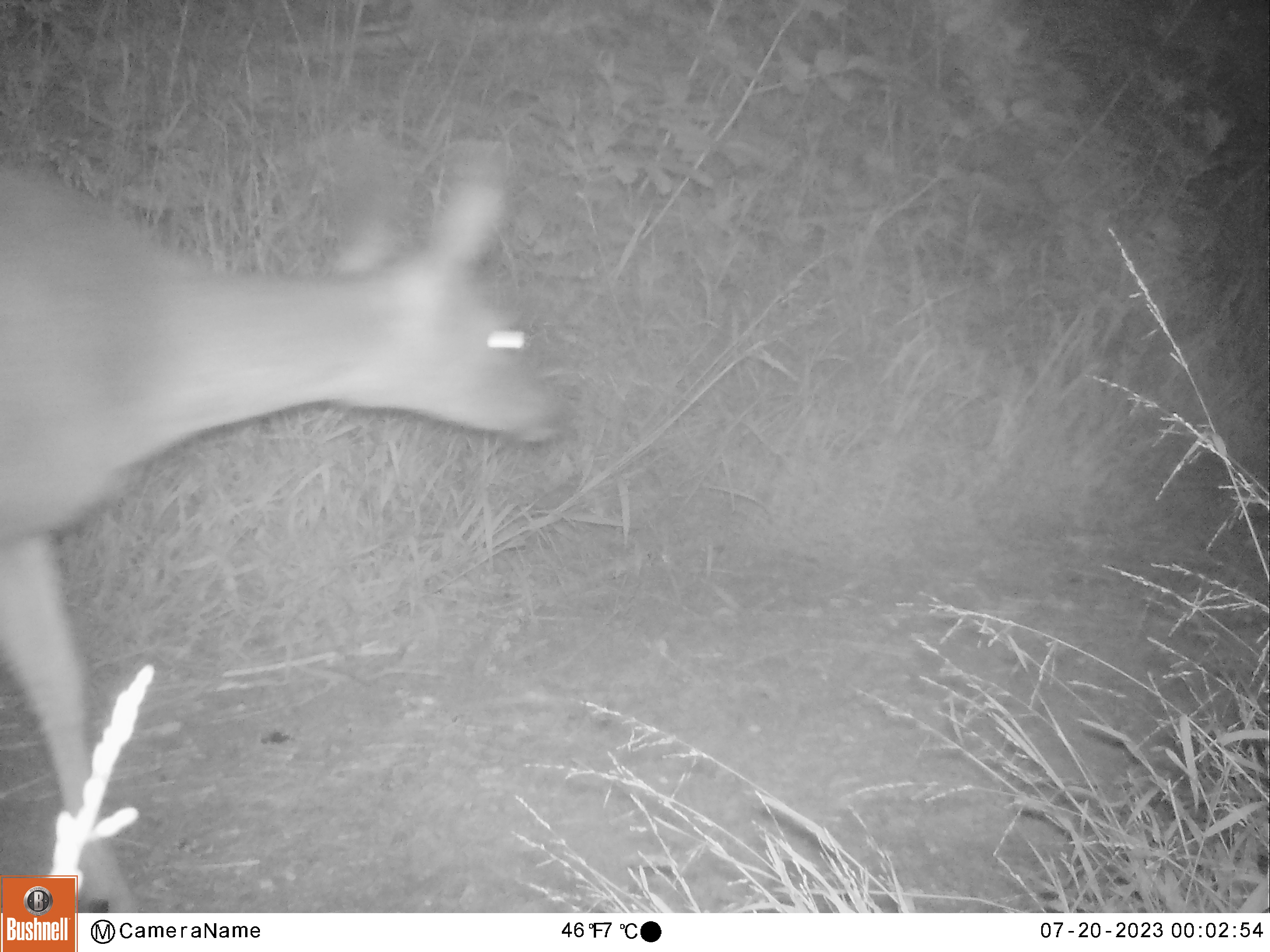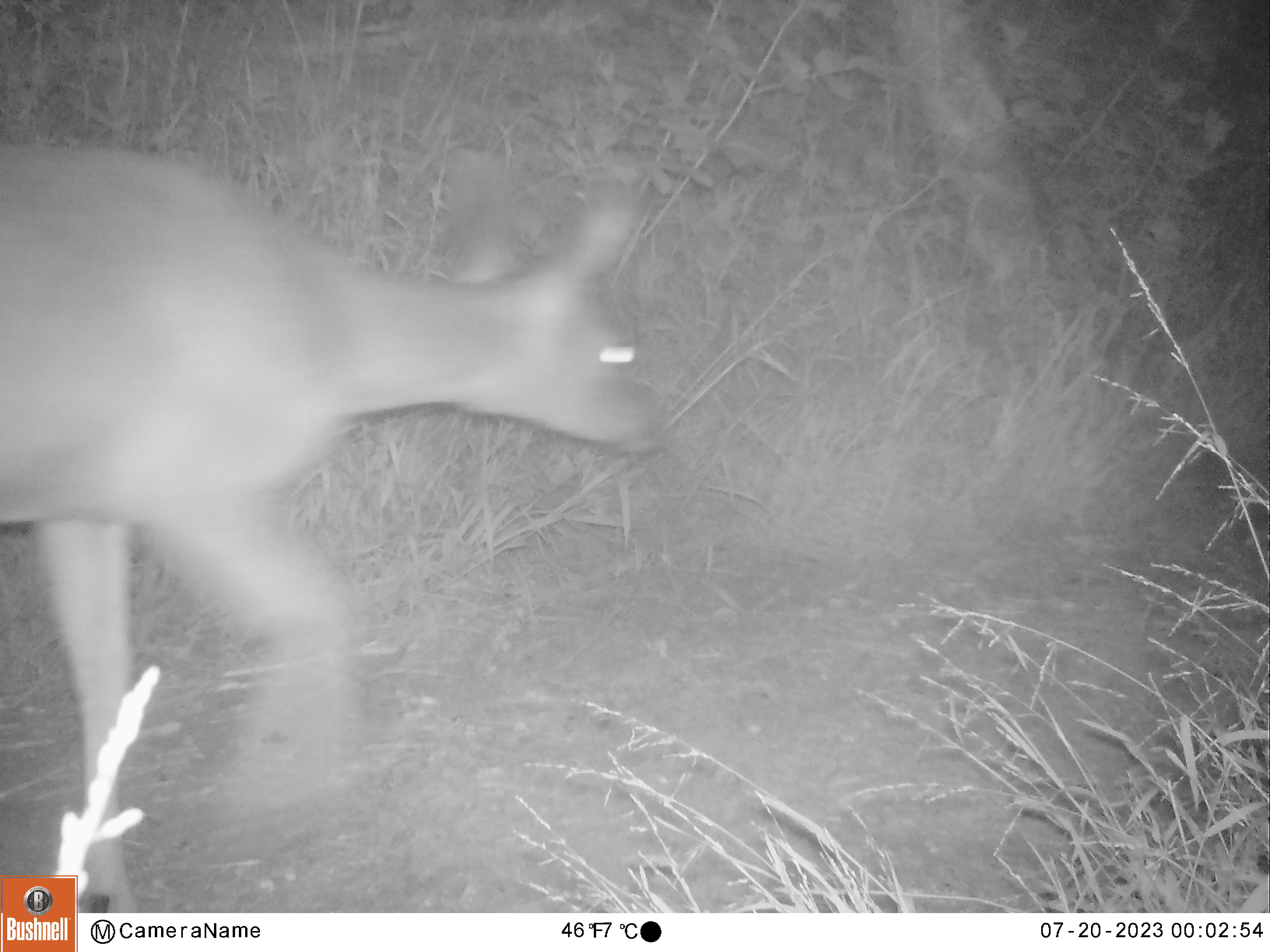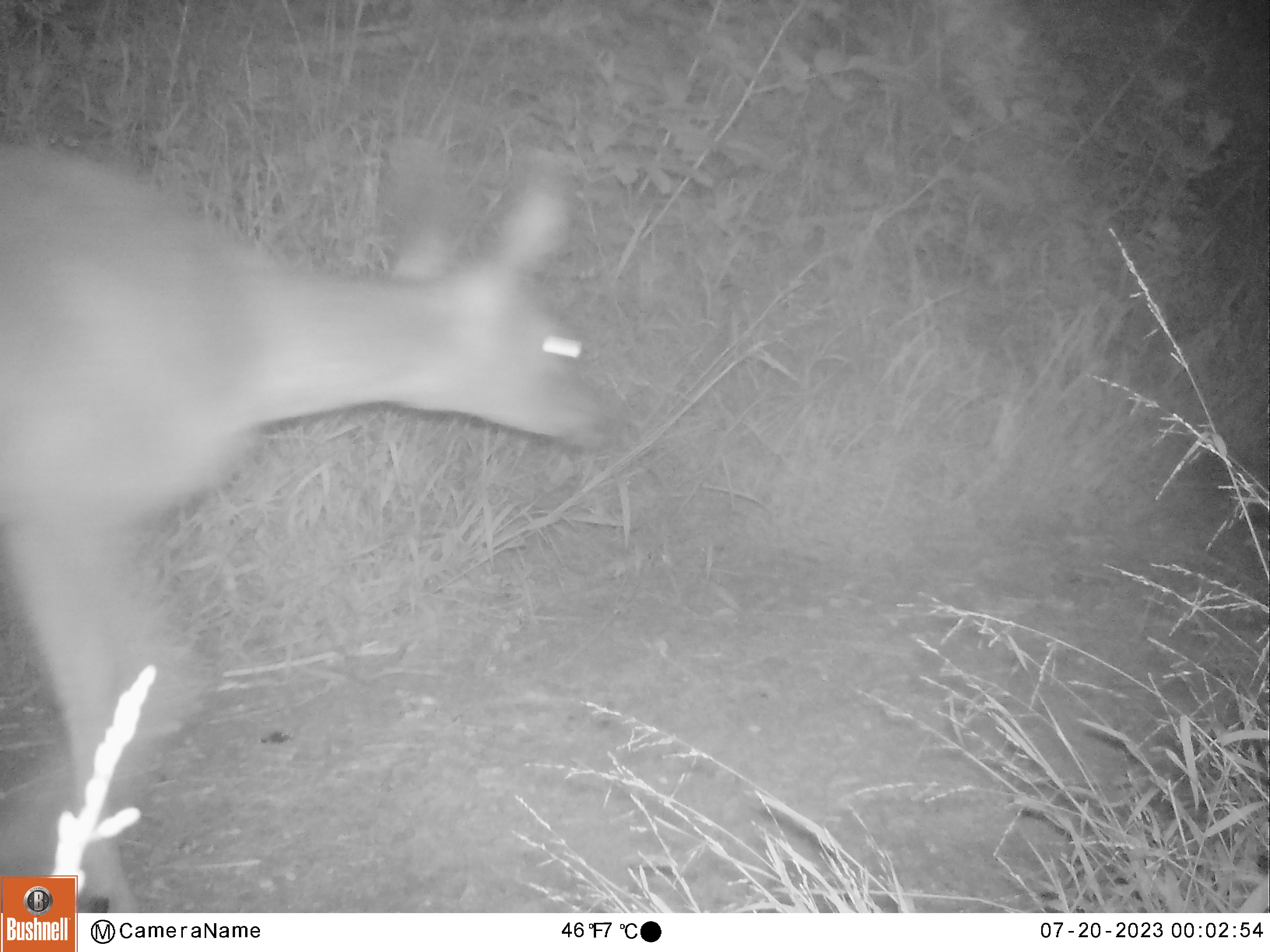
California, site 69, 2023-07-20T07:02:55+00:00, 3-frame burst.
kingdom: Animalia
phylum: Chordata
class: Mammalia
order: Artiodactyla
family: Cervidae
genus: Odocoileus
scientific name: Odocoileus hemionus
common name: mule deer